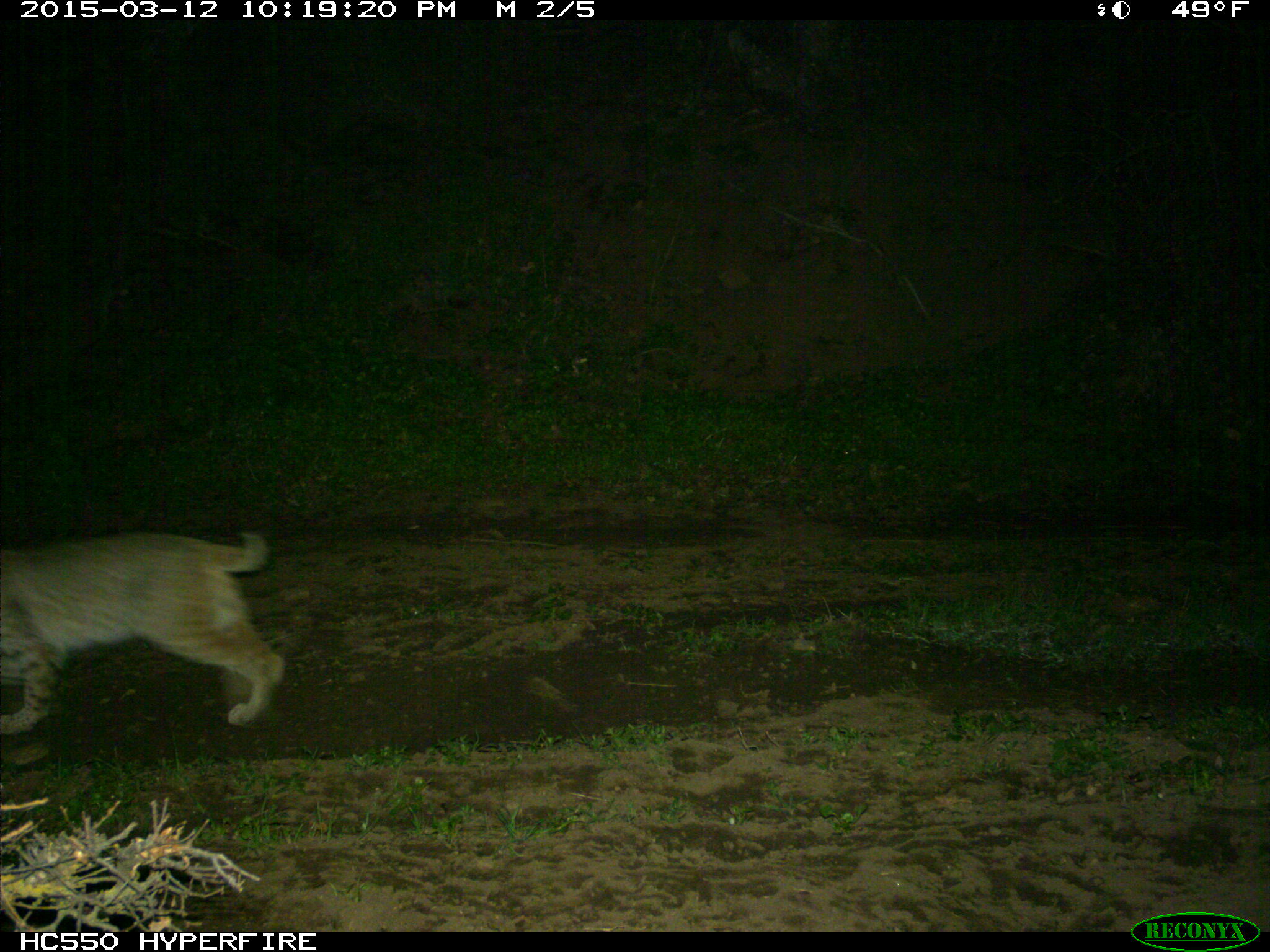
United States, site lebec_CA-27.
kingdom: Animalia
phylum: Chordata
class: Mammalia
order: Carnivora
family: Felidae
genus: Lynx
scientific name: Lynx rufus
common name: bobcat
Lynx rufus (bobcat).